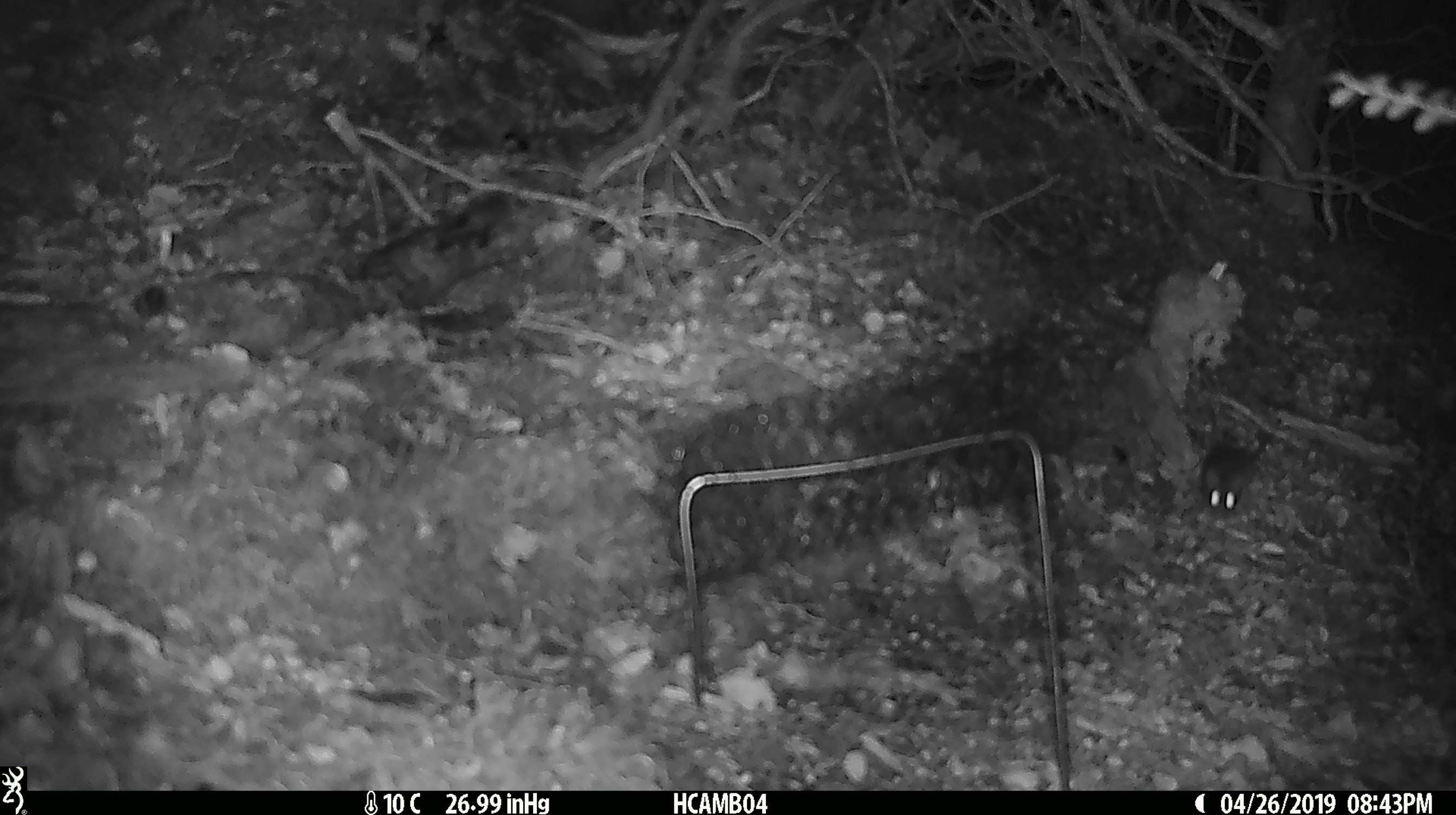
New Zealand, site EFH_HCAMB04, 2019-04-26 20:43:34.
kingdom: Animalia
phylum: Chordata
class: Mammalia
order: Rodentia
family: Muridae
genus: Mus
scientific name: Mus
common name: mouse